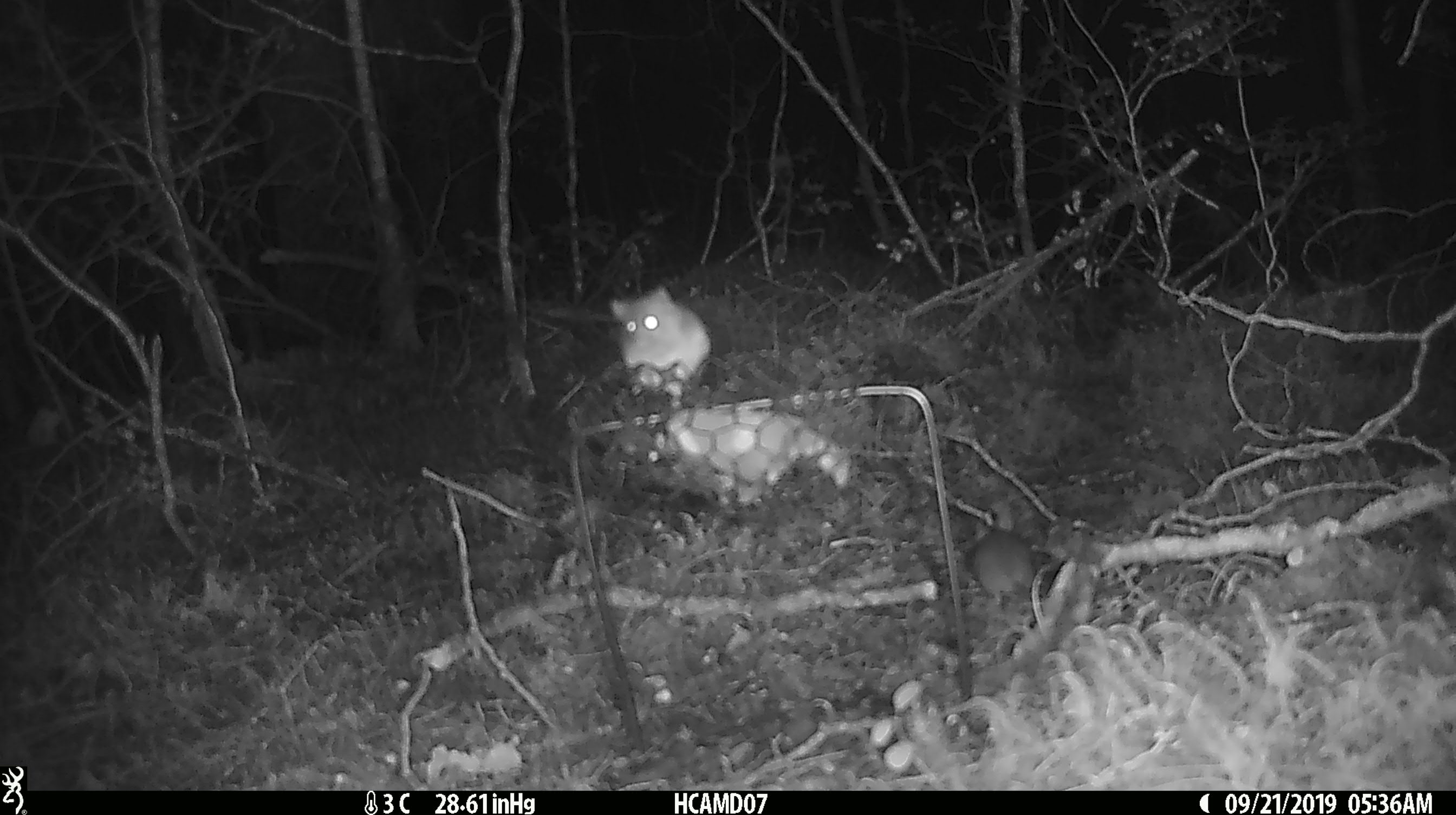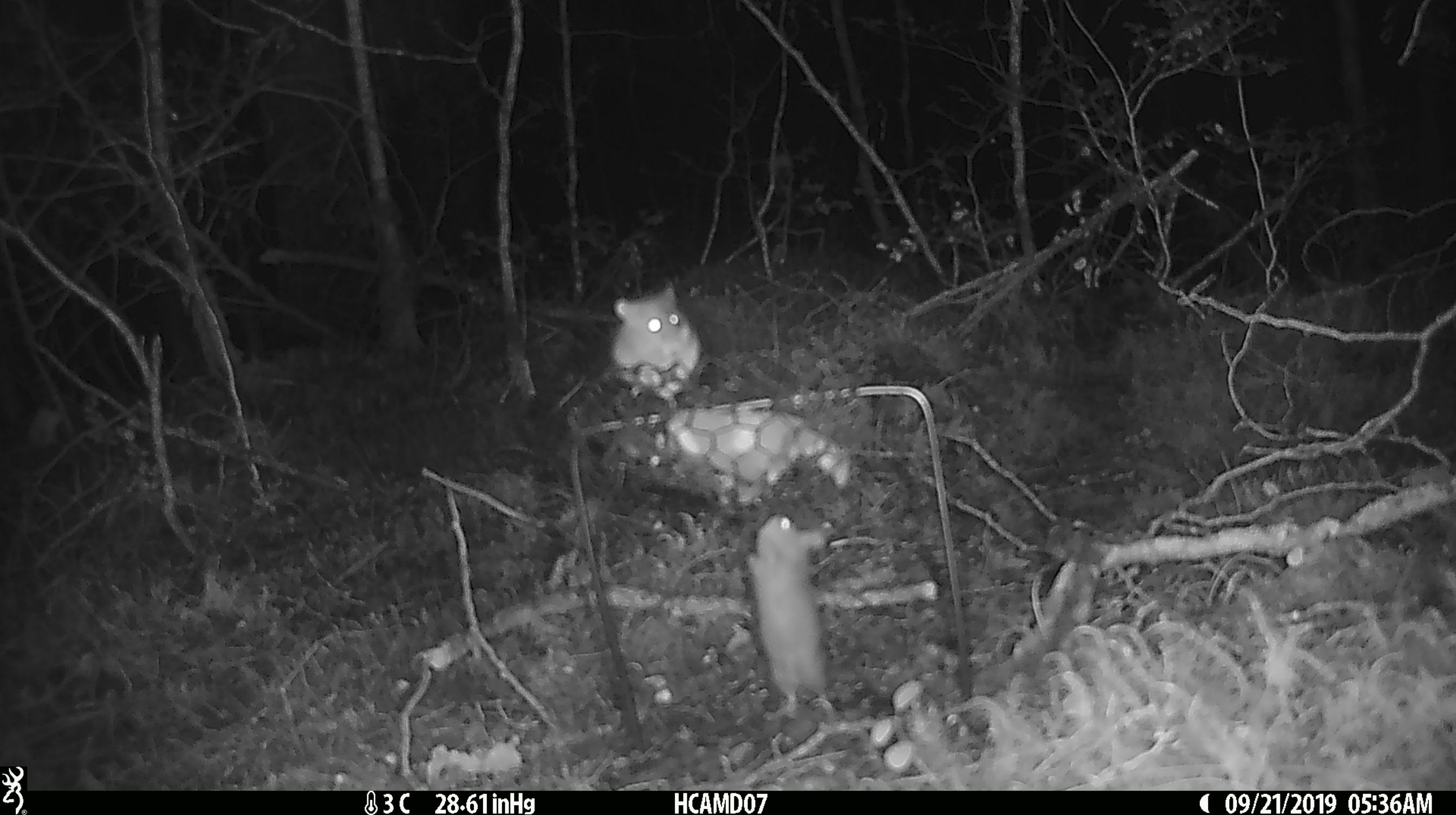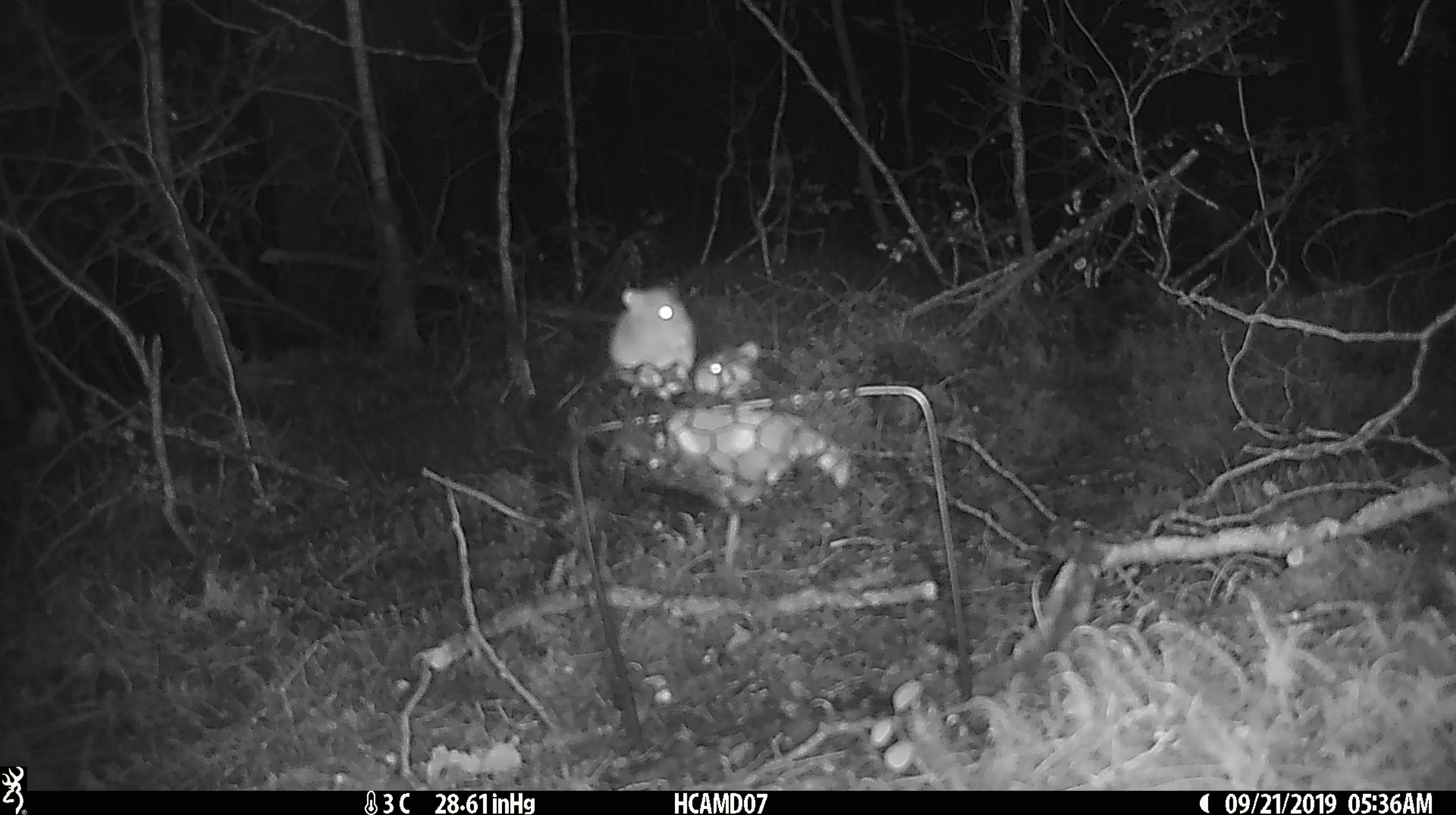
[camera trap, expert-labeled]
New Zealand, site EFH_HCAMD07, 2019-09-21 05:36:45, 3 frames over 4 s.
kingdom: Animalia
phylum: Chordata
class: Mammalia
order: Rodentia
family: Muridae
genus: Mus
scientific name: Mus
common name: mouse